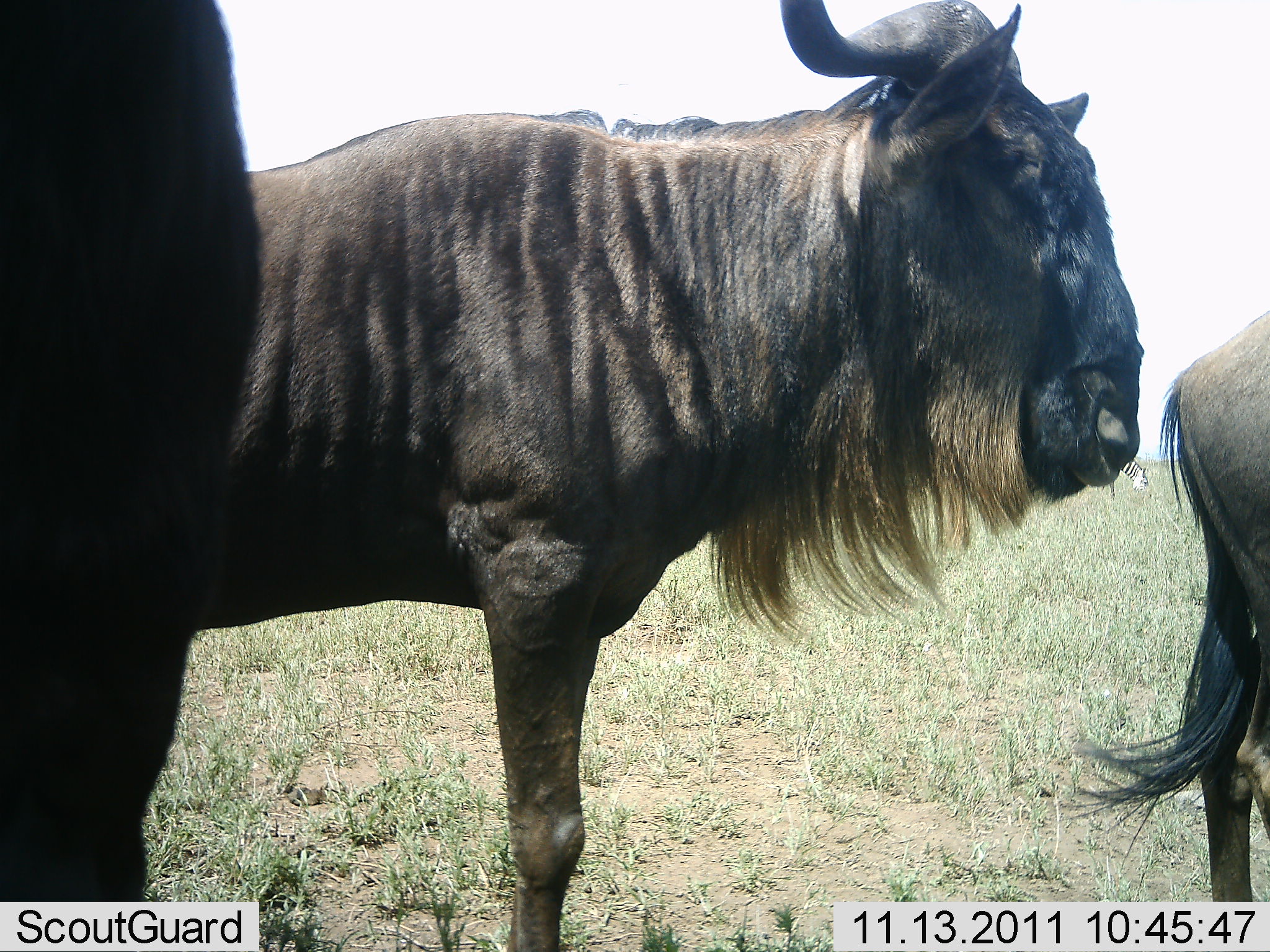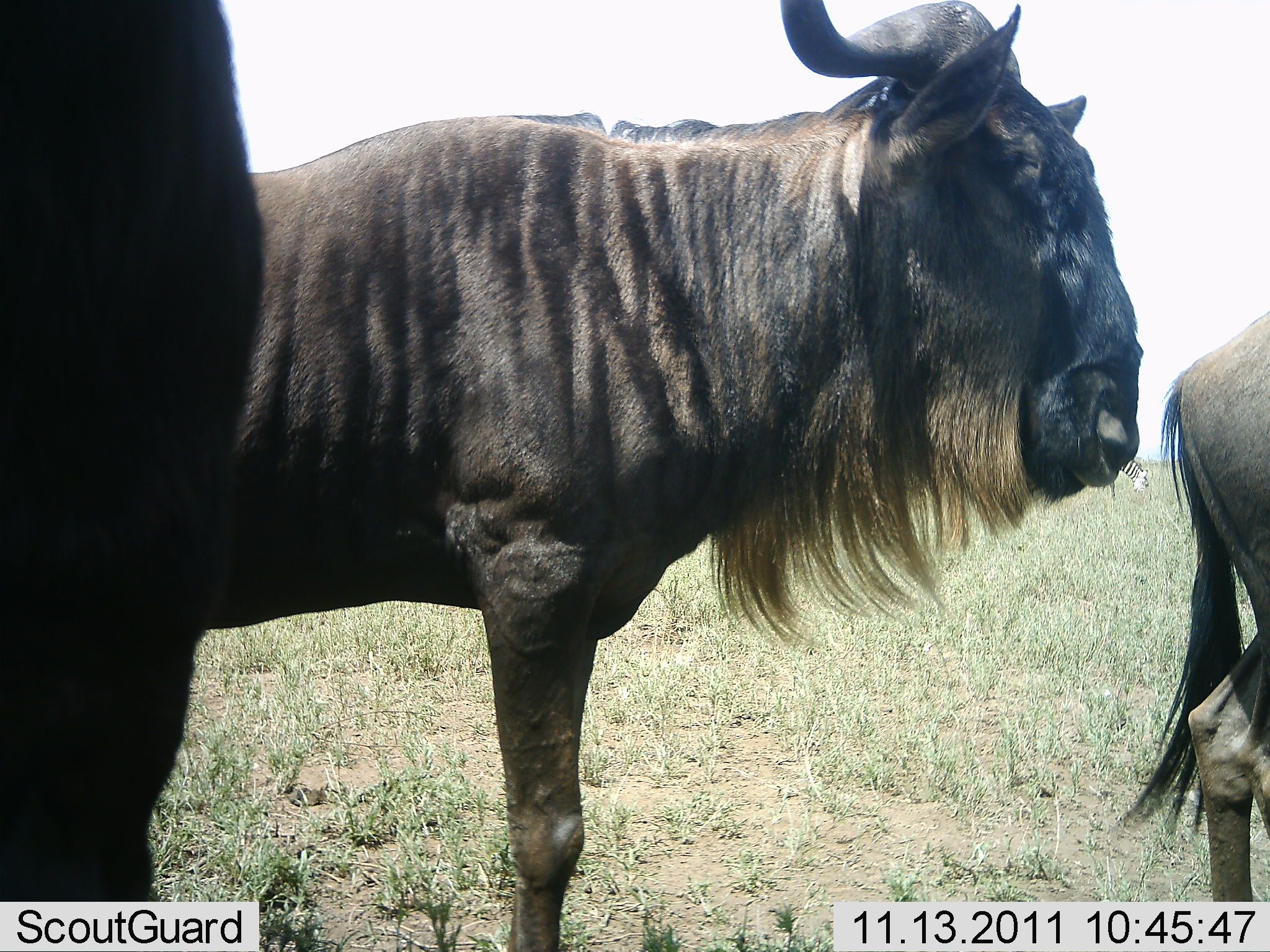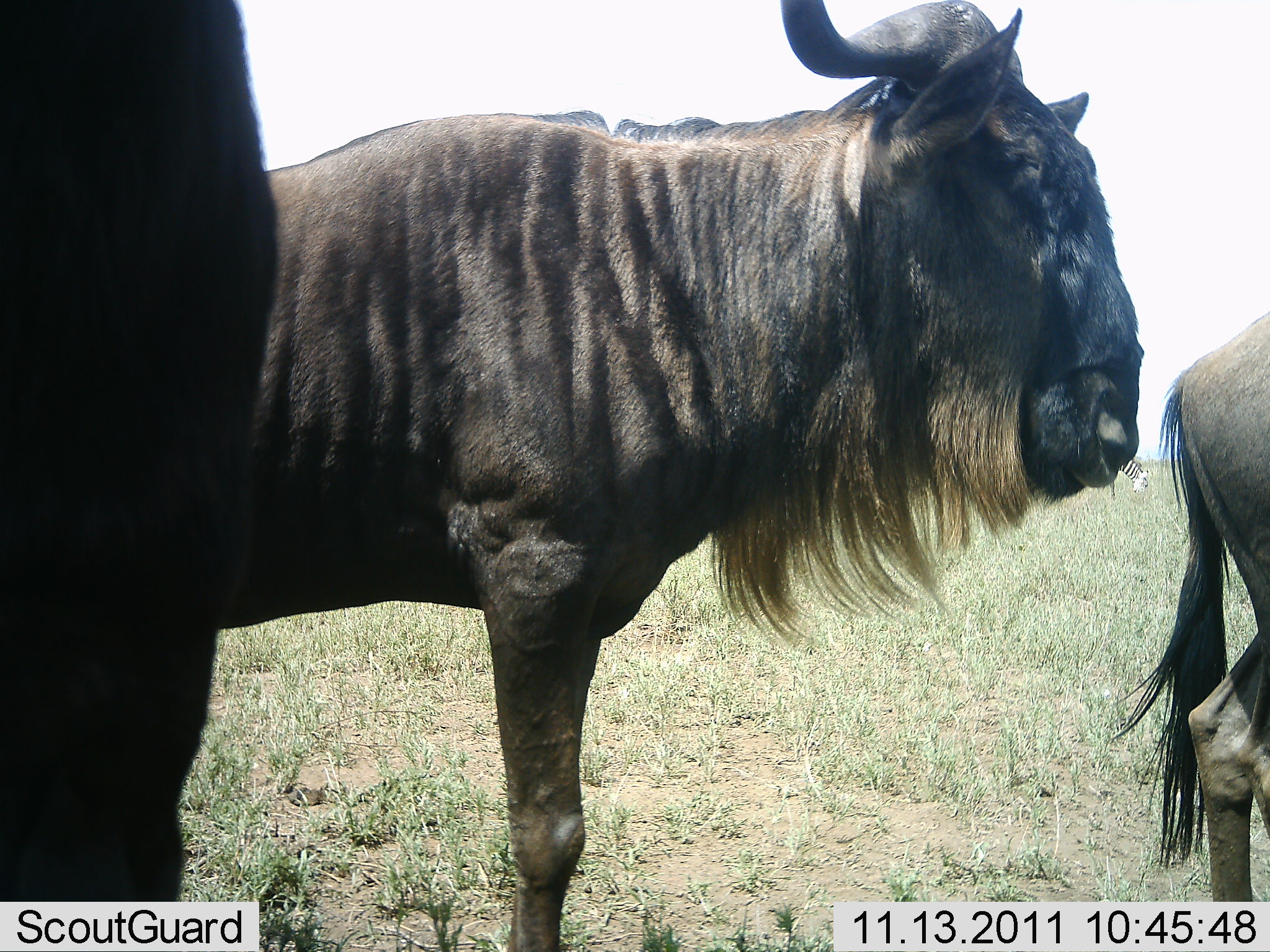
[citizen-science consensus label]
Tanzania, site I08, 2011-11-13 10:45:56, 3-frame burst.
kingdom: Animalia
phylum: Chordata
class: Mammalia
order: Artiodactyla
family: Bovidae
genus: Connochaetes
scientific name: Connochaetes taurinus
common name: blue wildebeest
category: wildebeest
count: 3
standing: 100%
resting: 8%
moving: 0%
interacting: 0%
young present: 0%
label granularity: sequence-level